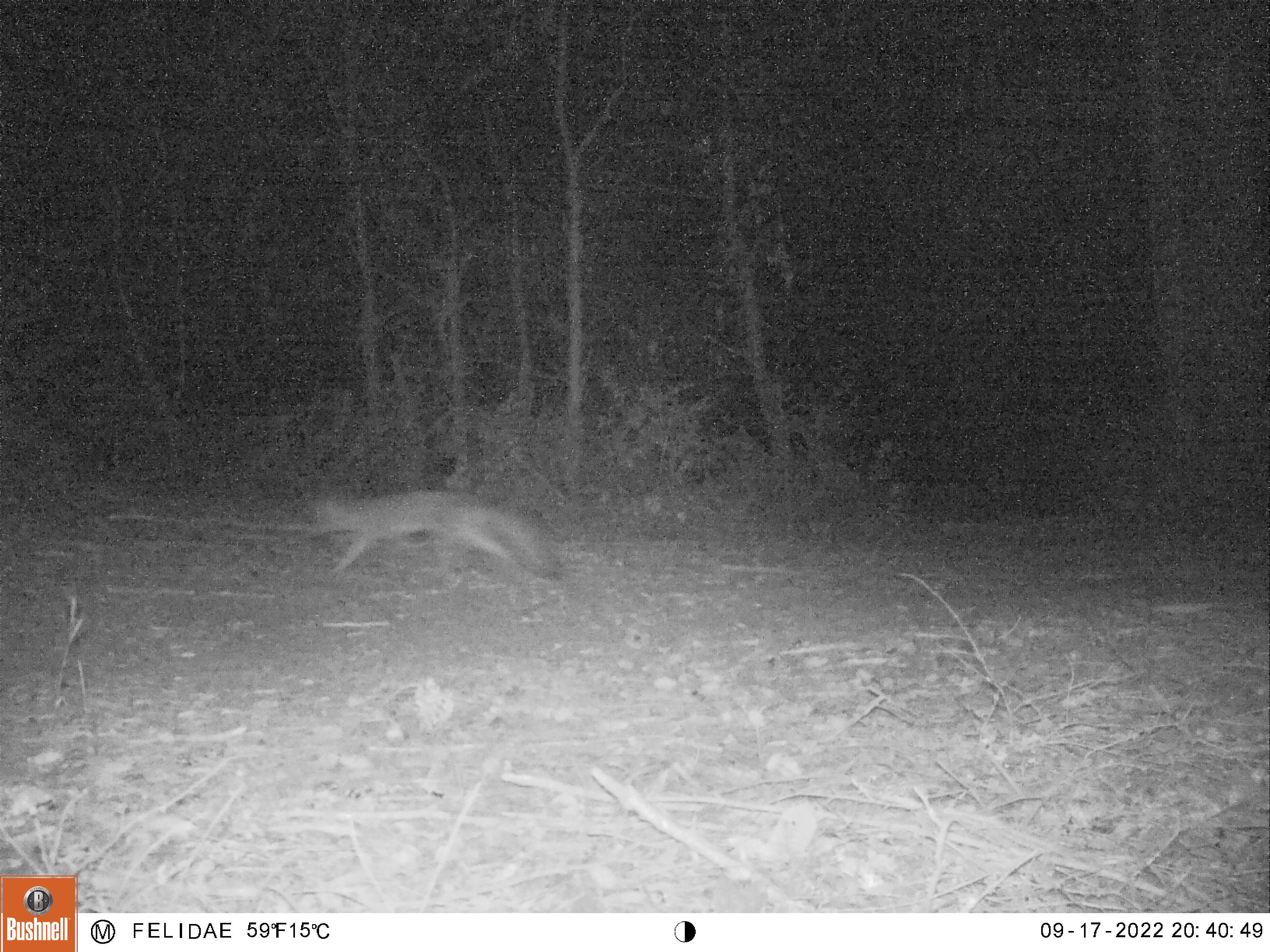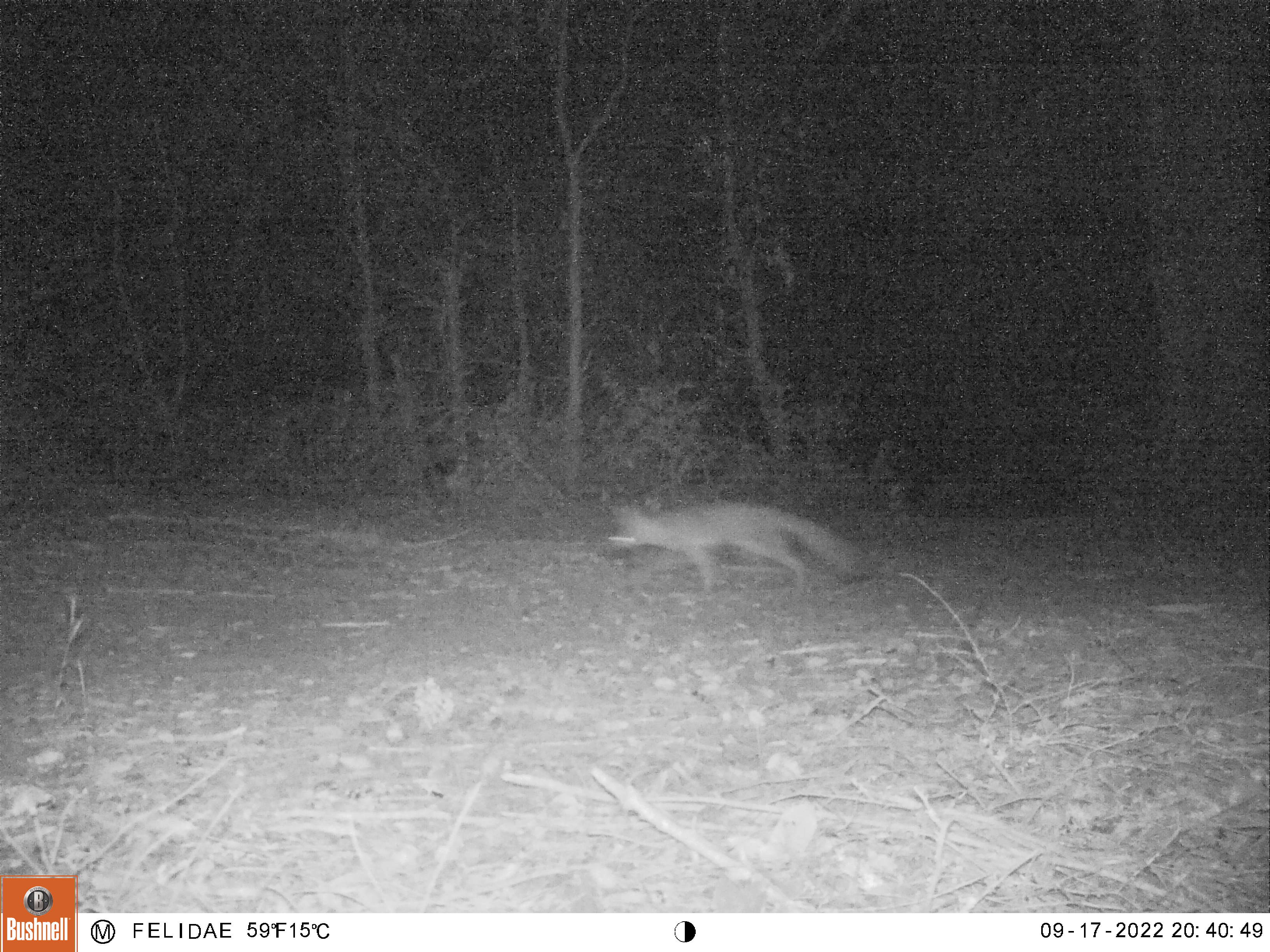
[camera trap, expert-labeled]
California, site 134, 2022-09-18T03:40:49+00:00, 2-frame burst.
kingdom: Animalia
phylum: Chordata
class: Mammalia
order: Carnivora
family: Canidae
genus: Urocyon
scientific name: Urocyon cinereoargenteus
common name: gray fox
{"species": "gray fox (Urocyon cinereoargenteus)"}